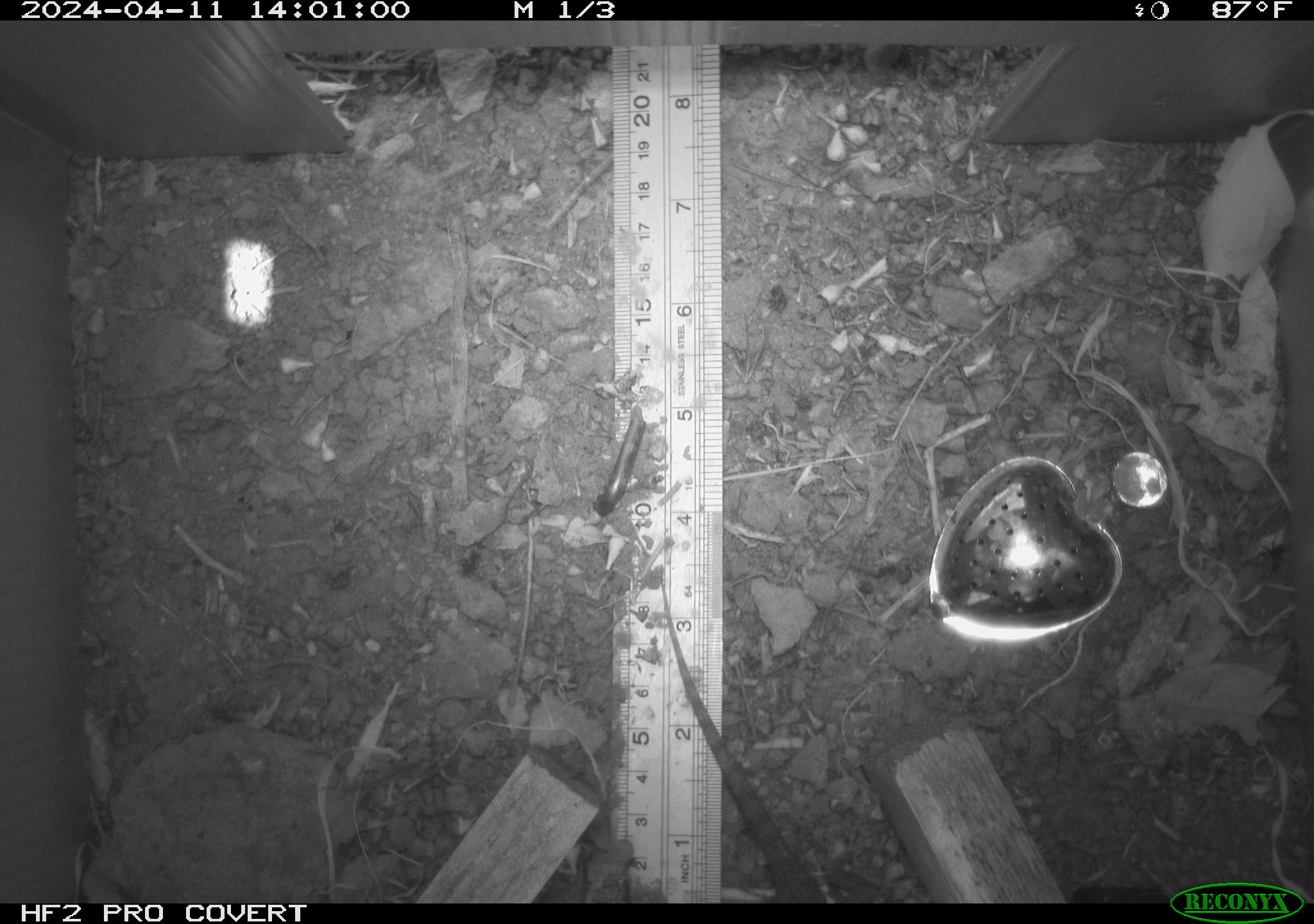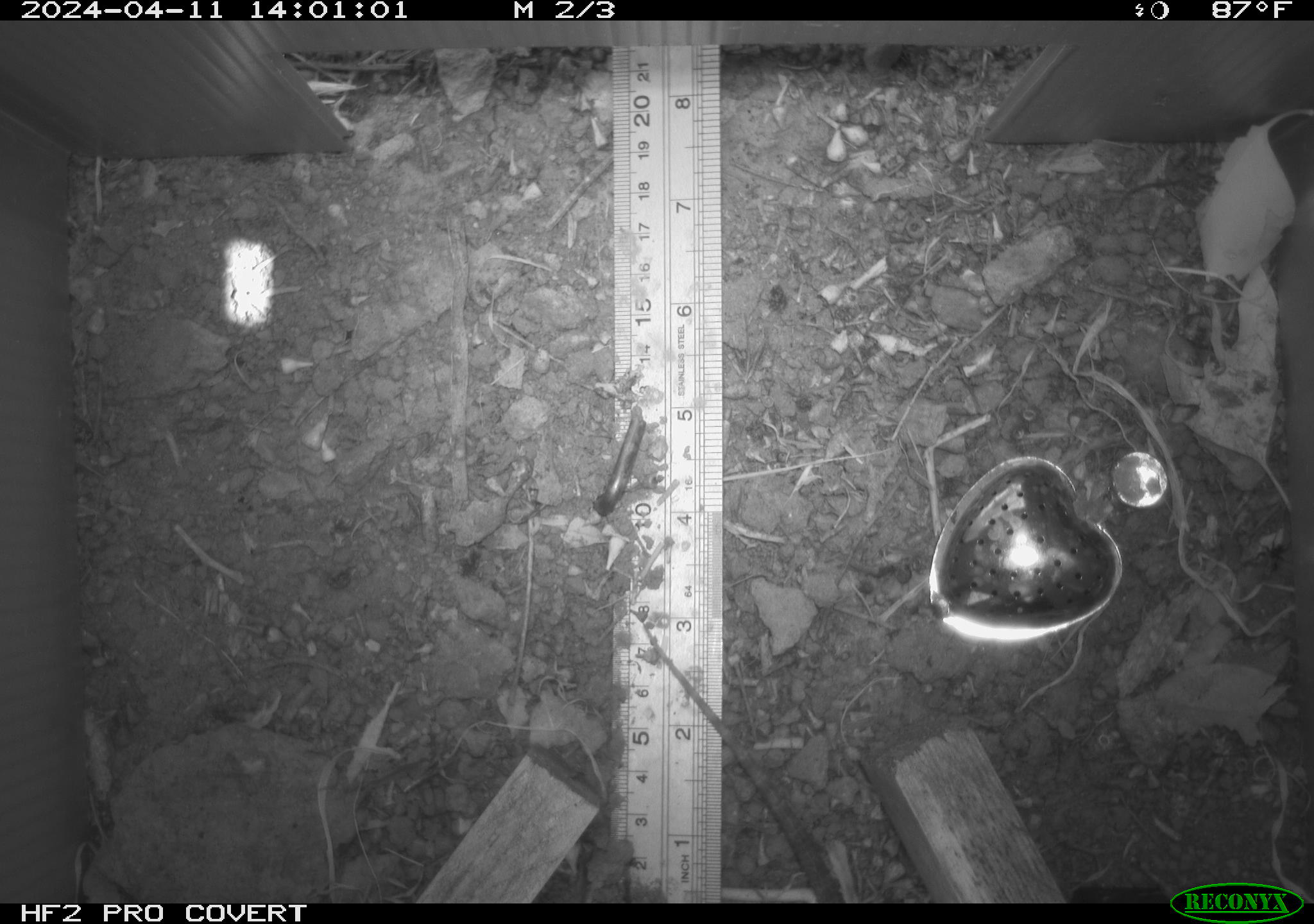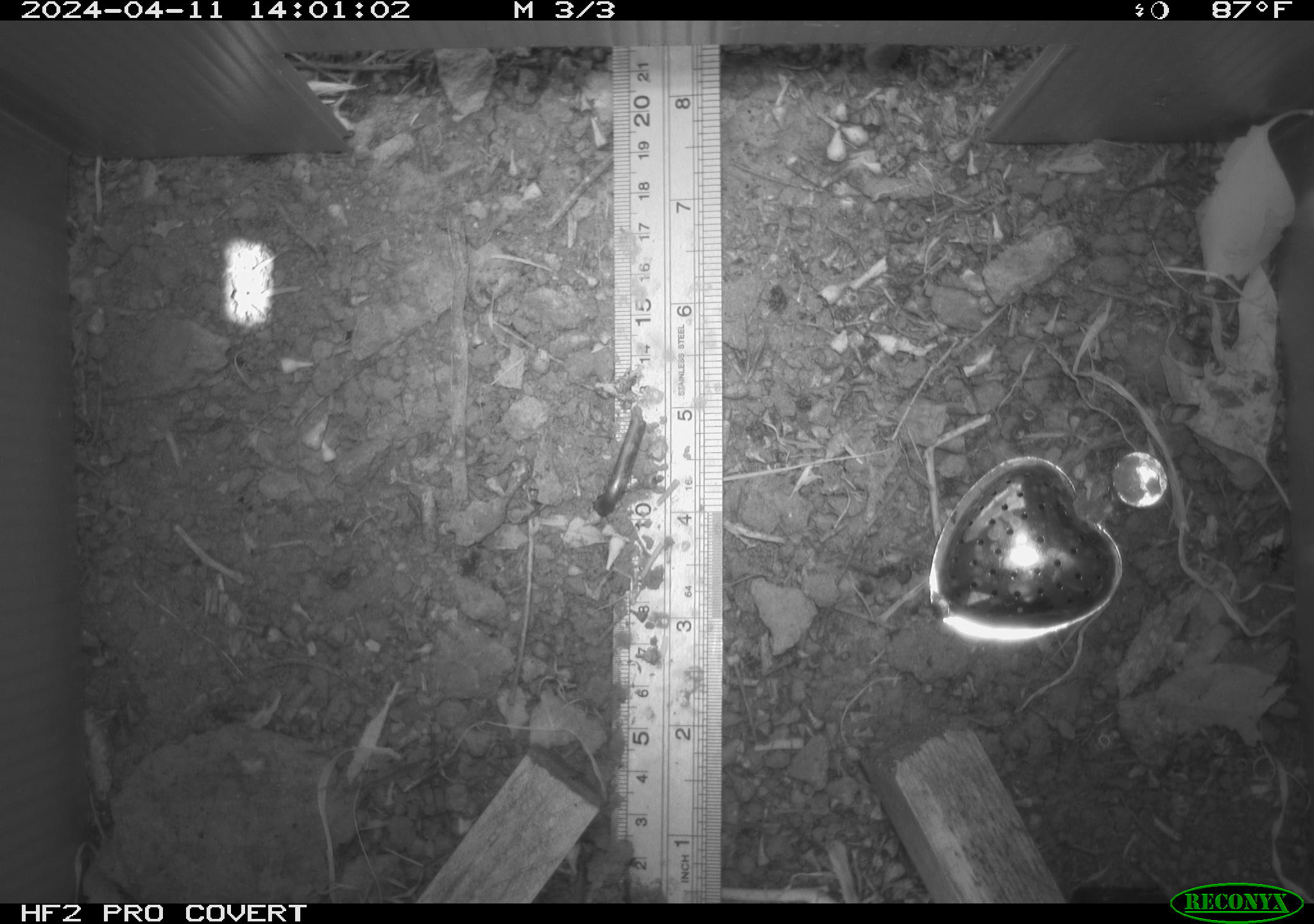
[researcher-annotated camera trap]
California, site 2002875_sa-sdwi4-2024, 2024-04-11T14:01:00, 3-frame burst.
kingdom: Animalia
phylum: Chordata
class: Reptilia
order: Squamata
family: Phrynosomatidae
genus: Sceloporus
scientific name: Sceloporus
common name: spiny lizards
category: sceloporus species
Sceloporus species (spiny lizards) (Sceloporus).